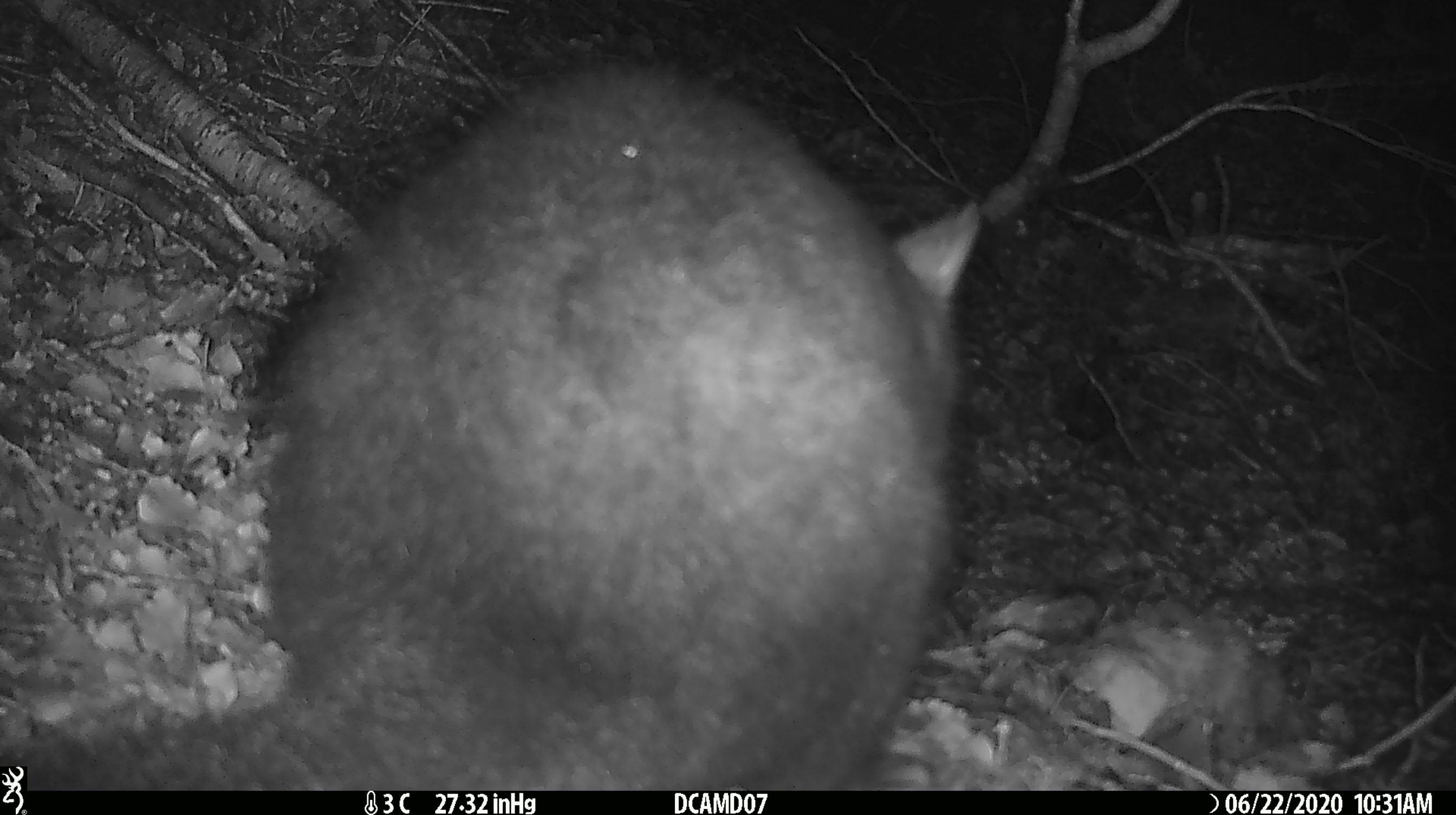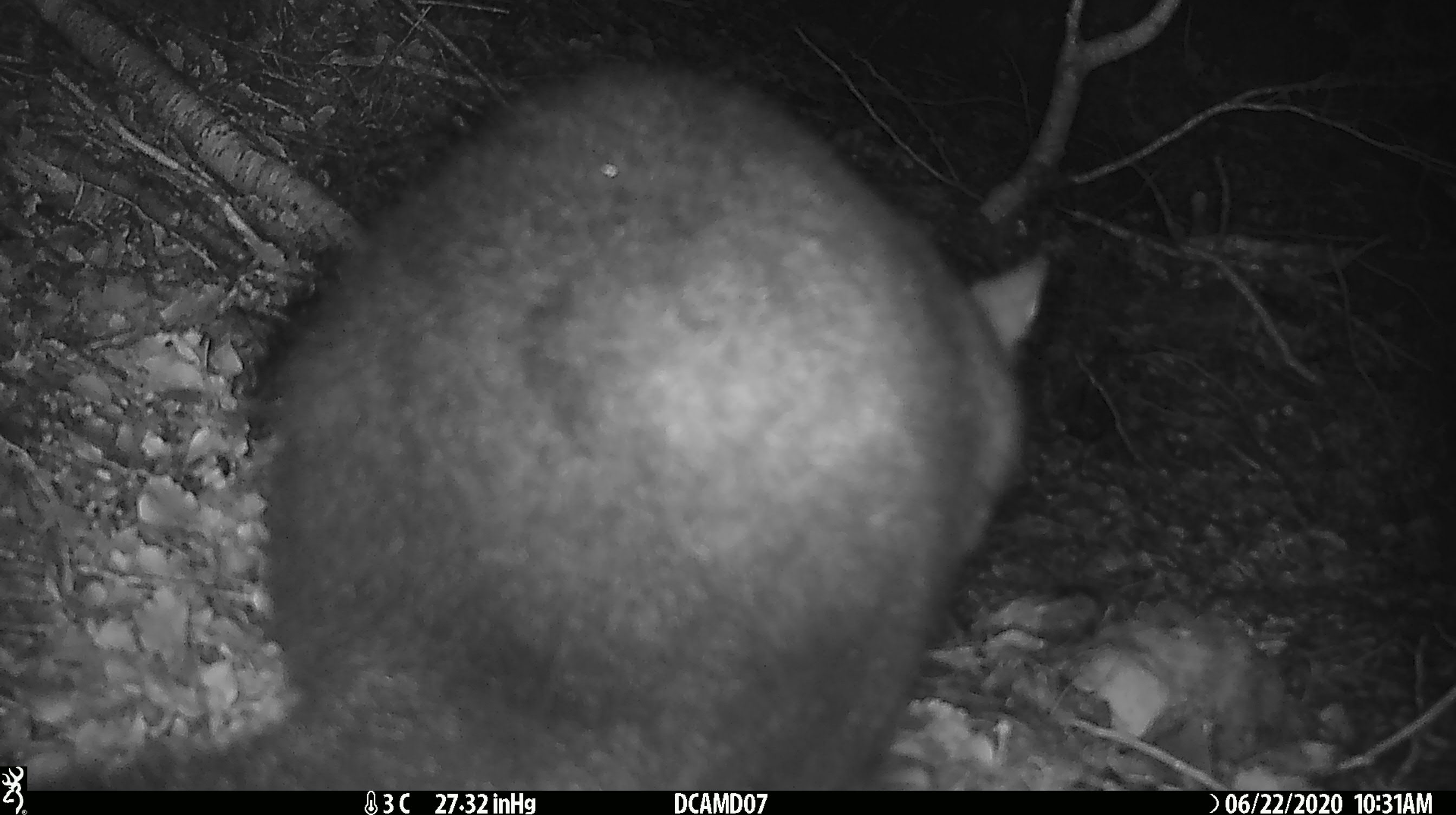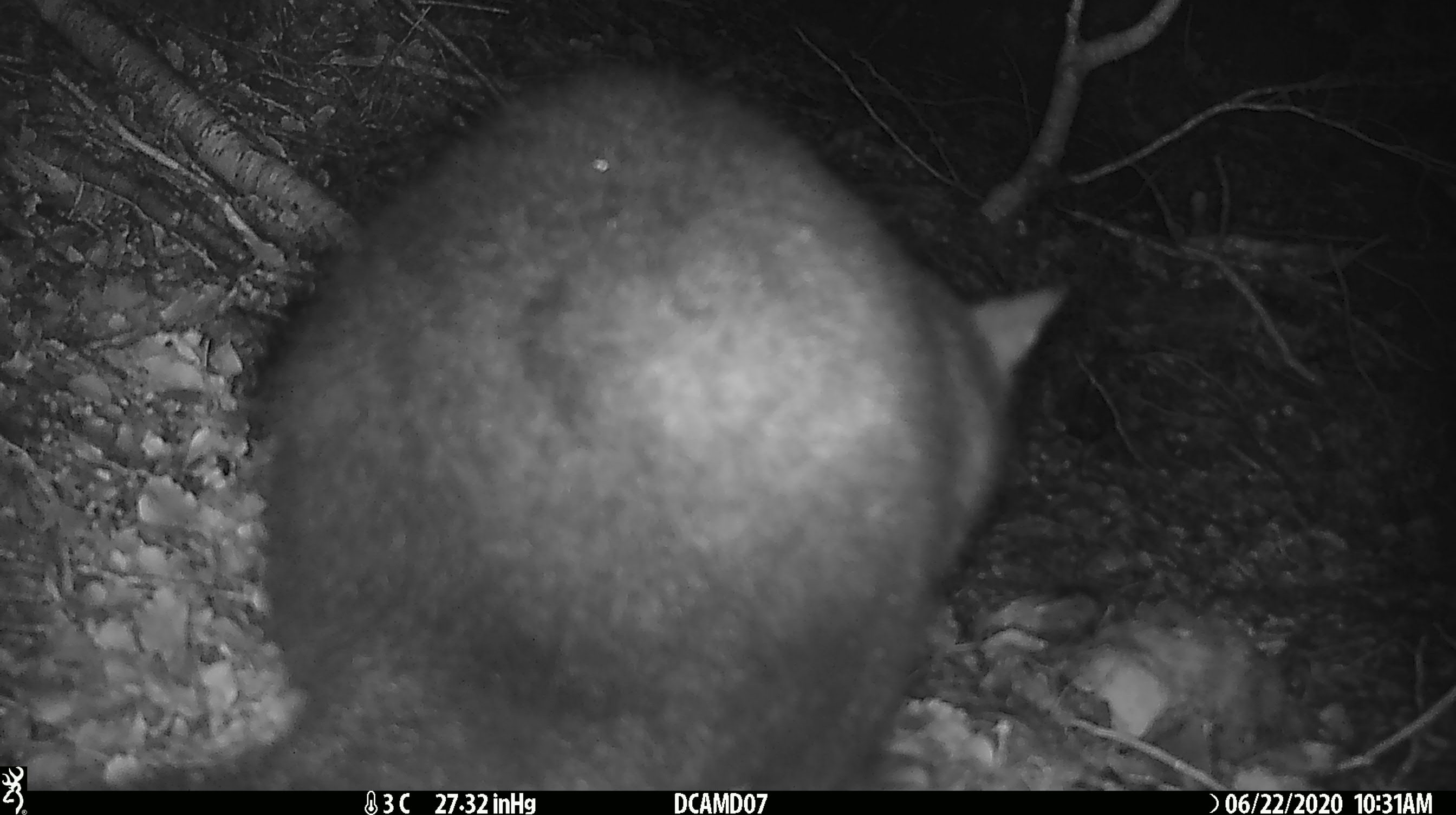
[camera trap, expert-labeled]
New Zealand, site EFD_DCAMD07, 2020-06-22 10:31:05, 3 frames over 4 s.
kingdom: Animalia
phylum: Chordata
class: Mammalia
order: Diprotodontia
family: Phalangeridae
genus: Trichosurus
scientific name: Trichosurus vulpecula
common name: common brushtail possum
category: possum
Possum (common brushtail possum) (Trichosurus vulpecula).